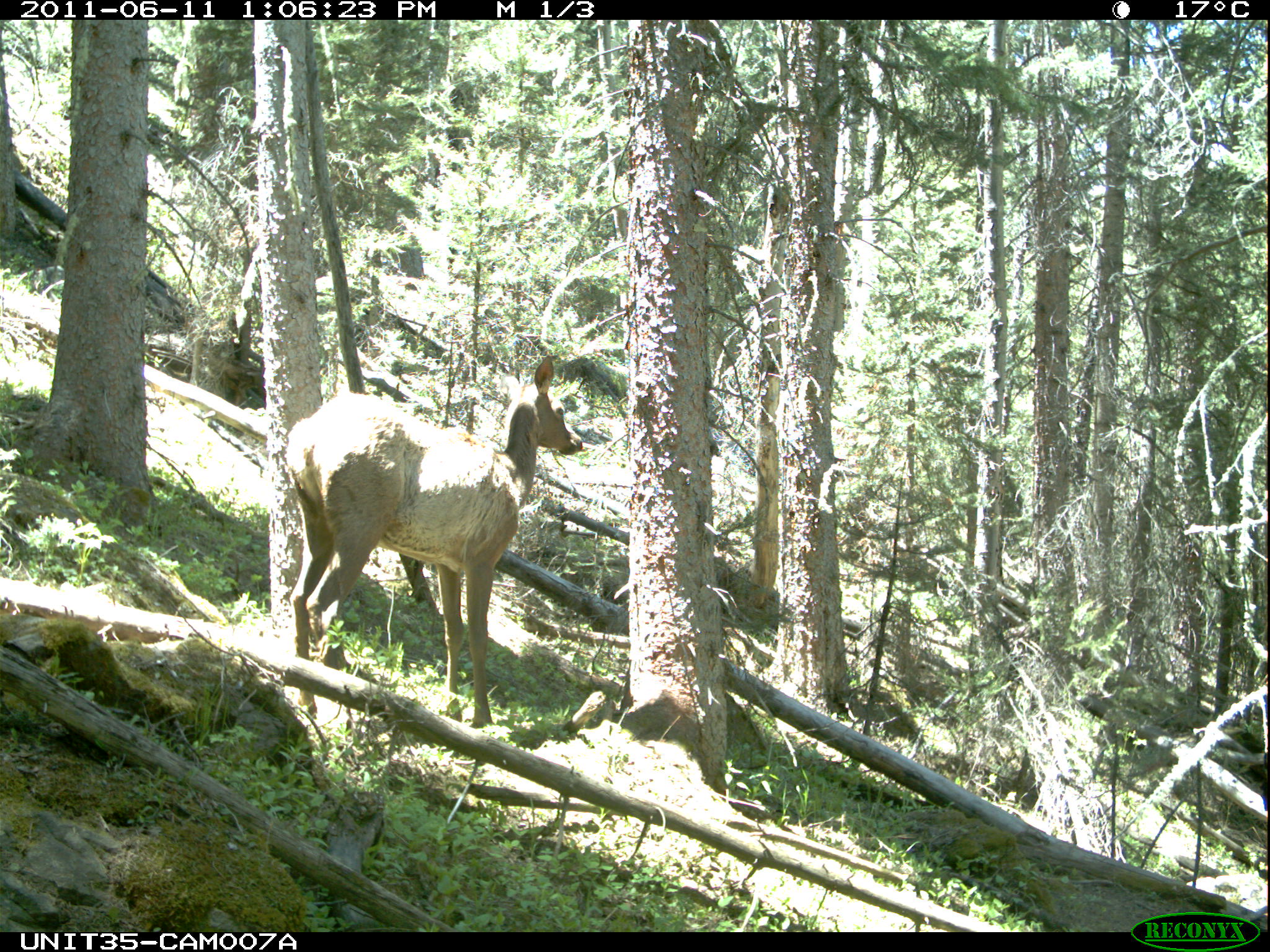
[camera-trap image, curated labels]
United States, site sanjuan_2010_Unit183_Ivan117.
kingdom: Animalia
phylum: Chordata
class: Mammalia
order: Artiodactyla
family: Cervidae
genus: Cervus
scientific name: Cervus elaphus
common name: red deer